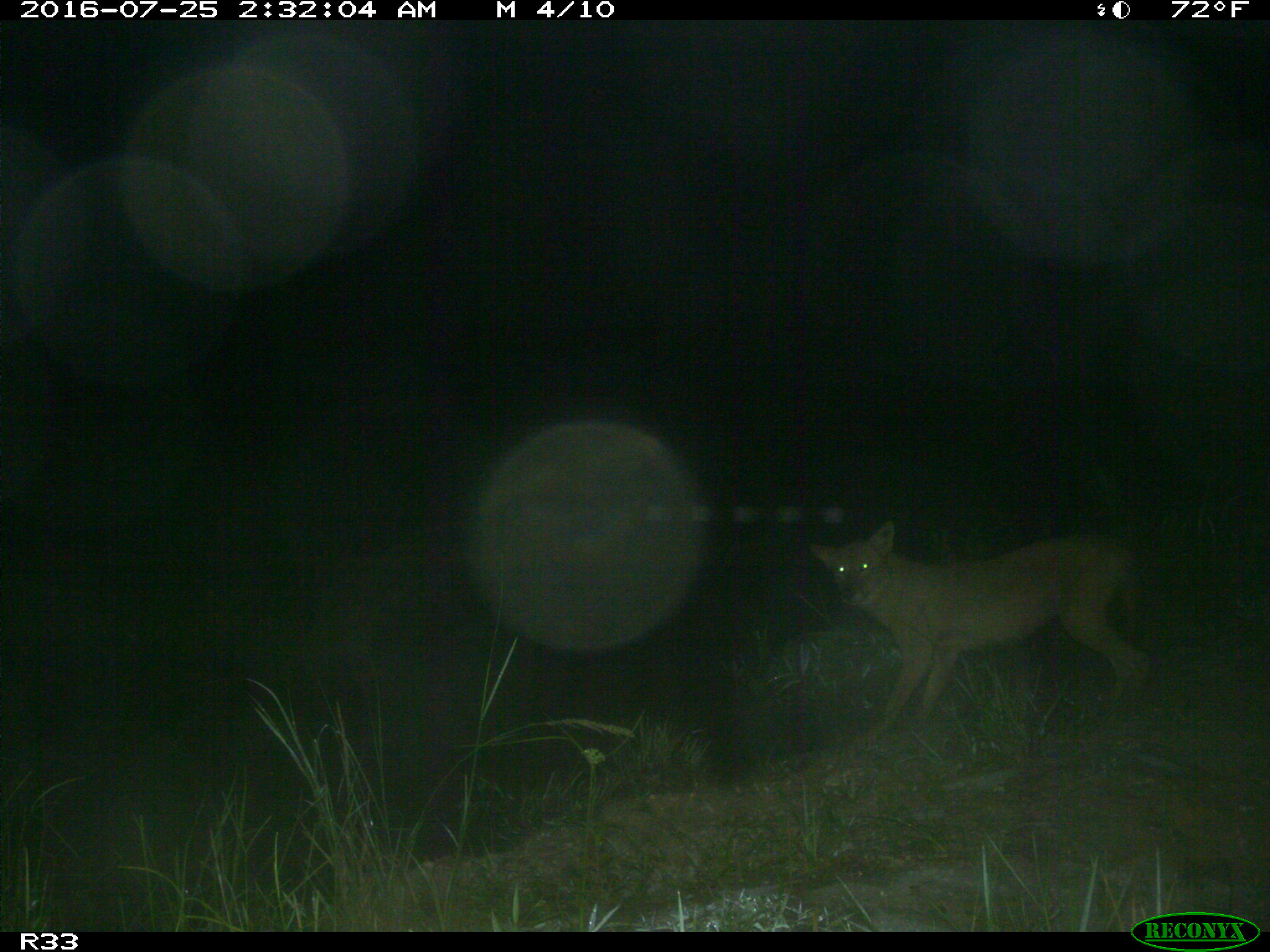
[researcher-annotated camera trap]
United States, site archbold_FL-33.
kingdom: Animalia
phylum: Chordata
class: Mammalia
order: Carnivora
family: Canidae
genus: Canis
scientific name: Canis latrans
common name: coyote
Canis latrans (coyote).